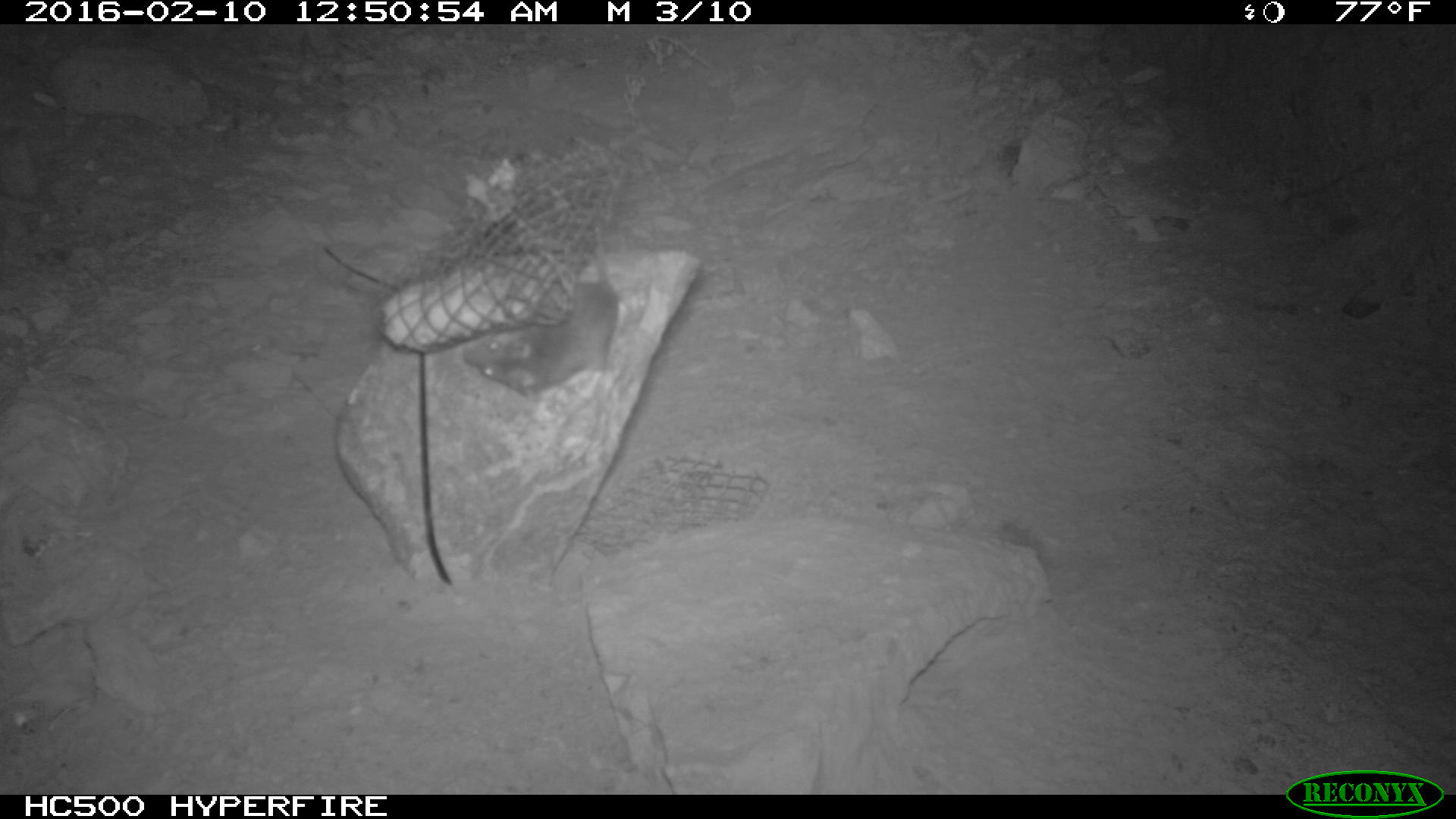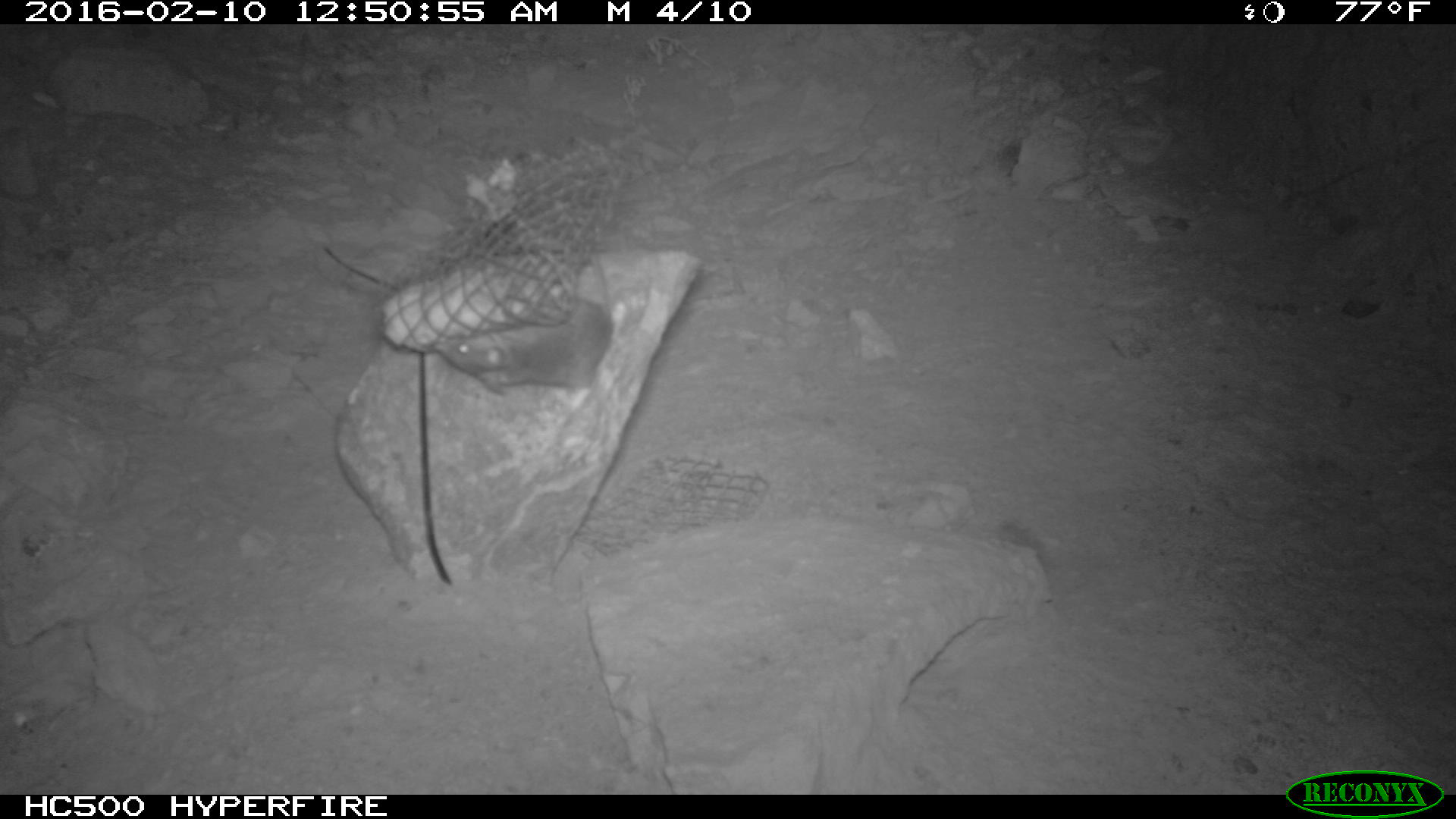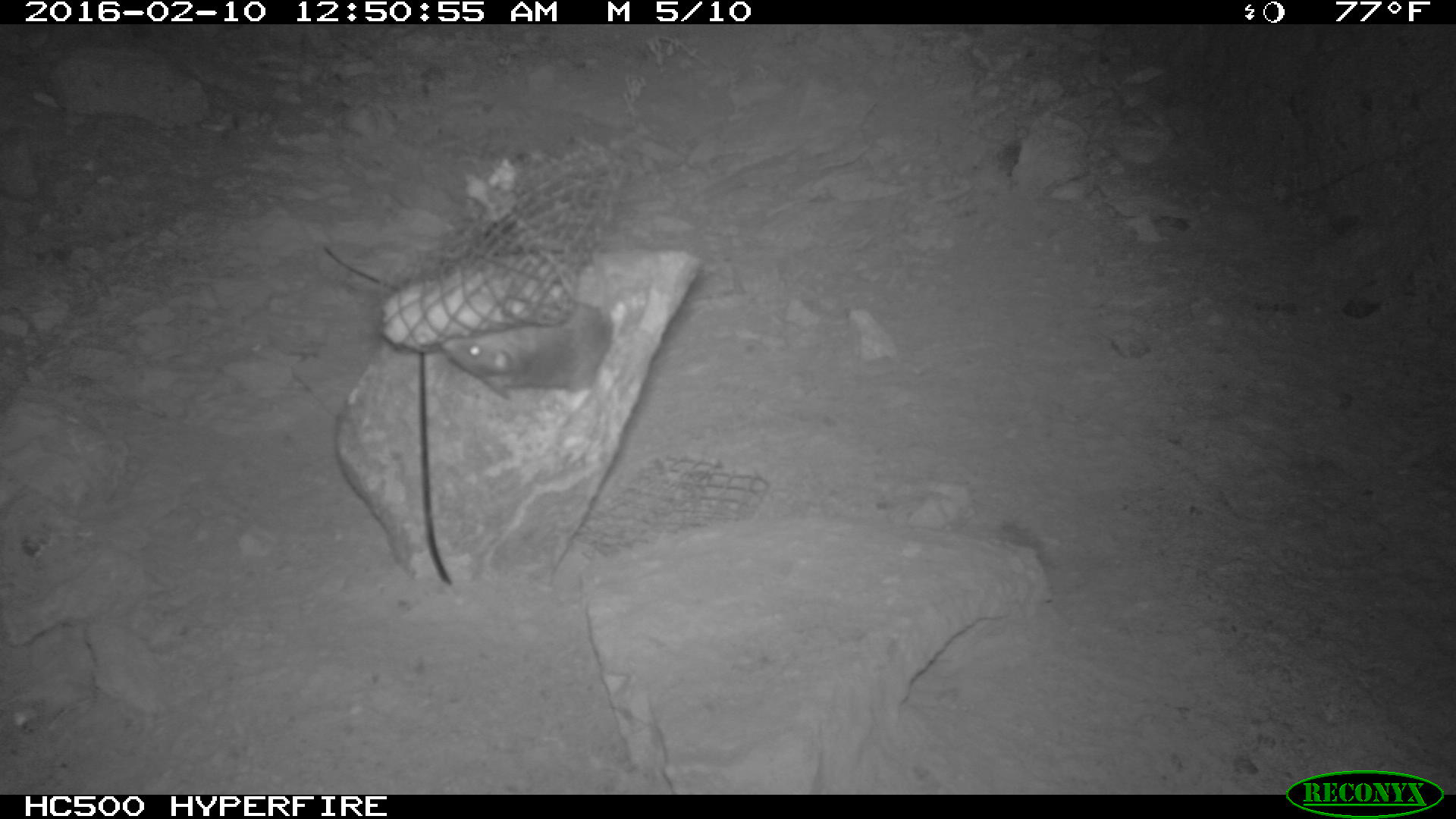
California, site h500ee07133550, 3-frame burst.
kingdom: Animalia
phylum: Chordata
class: Mammalia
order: Rodentia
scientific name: Rodentia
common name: rodent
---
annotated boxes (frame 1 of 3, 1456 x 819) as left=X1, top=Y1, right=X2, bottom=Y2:
rodent: left=462, top=236, right=618, bottom=397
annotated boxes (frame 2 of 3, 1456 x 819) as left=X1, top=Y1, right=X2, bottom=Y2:
rodent: left=424, top=246, right=616, bottom=396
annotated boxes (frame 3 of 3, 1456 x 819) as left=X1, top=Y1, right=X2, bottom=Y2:
rodent: left=441, top=238, right=614, bottom=400